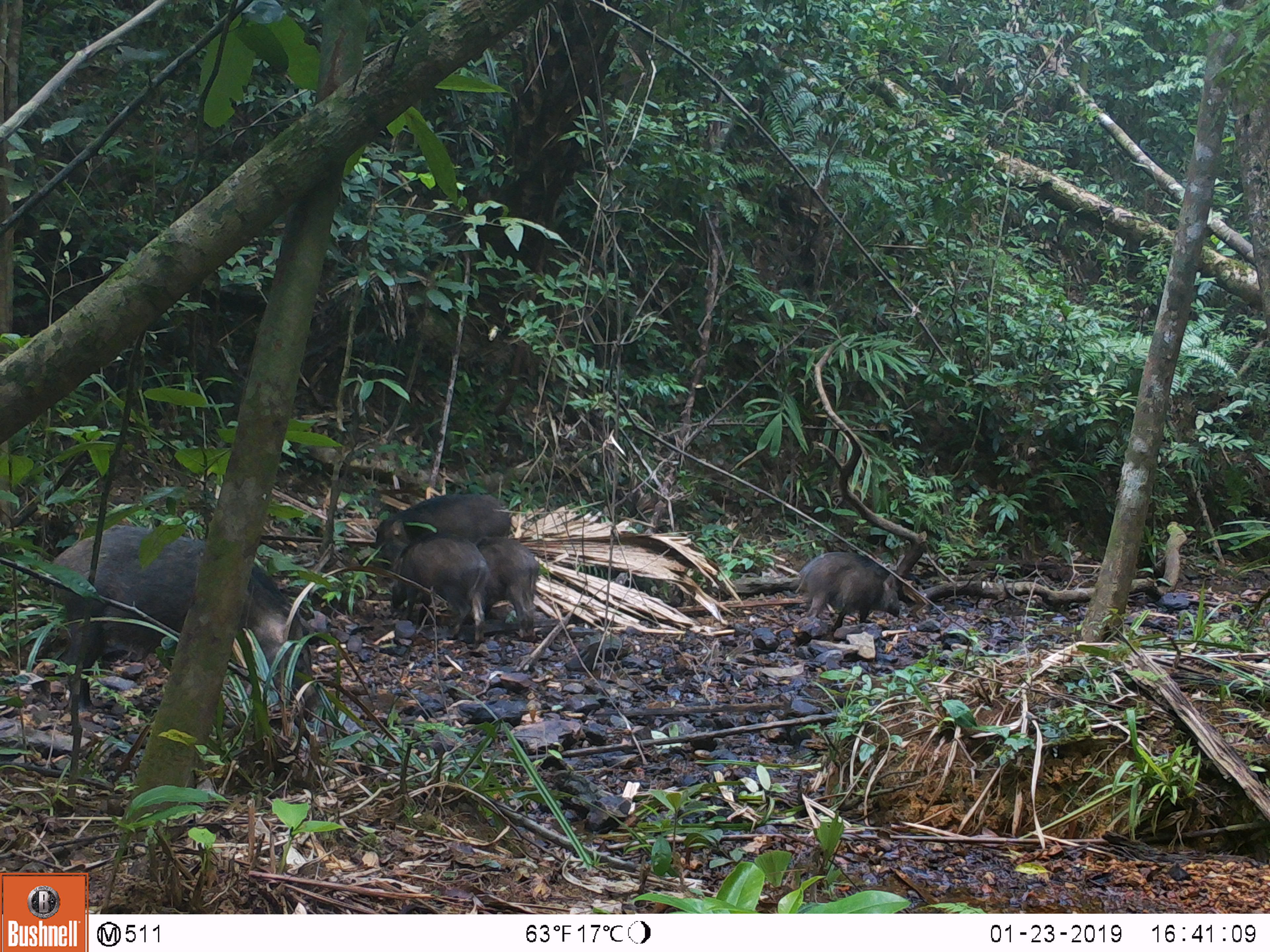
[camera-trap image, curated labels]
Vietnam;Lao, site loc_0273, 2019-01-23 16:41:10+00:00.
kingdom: Animalia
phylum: Chordata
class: Mammalia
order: Artiodactyla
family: Suidae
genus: Sus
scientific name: Sus scrofa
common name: eurasian wild pig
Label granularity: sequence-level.